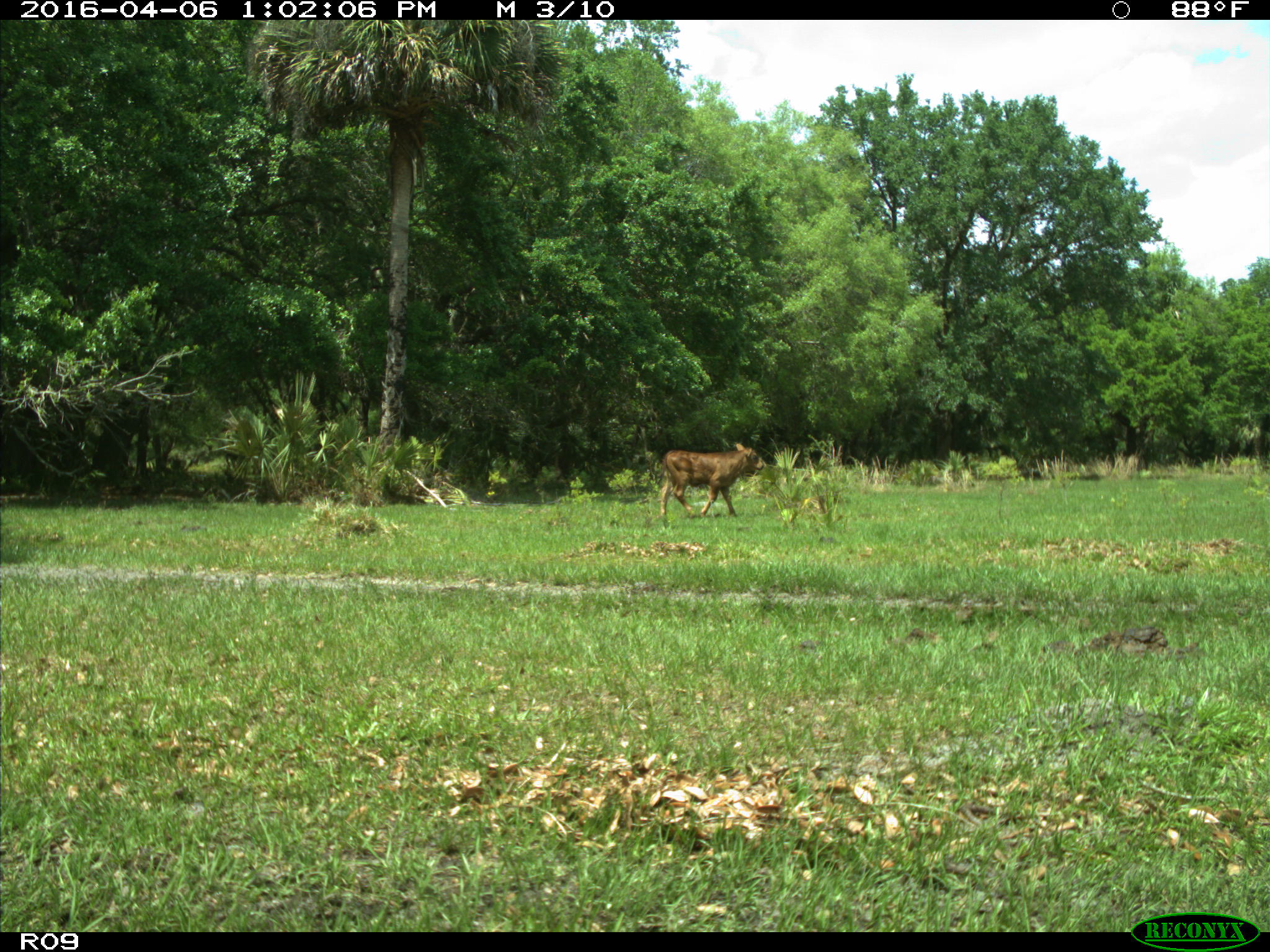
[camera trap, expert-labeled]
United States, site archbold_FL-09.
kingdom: Animalia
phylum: Chordata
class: Mammalia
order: Artiodactyla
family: Bovidae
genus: Bos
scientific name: Bos taurus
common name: domestic cow